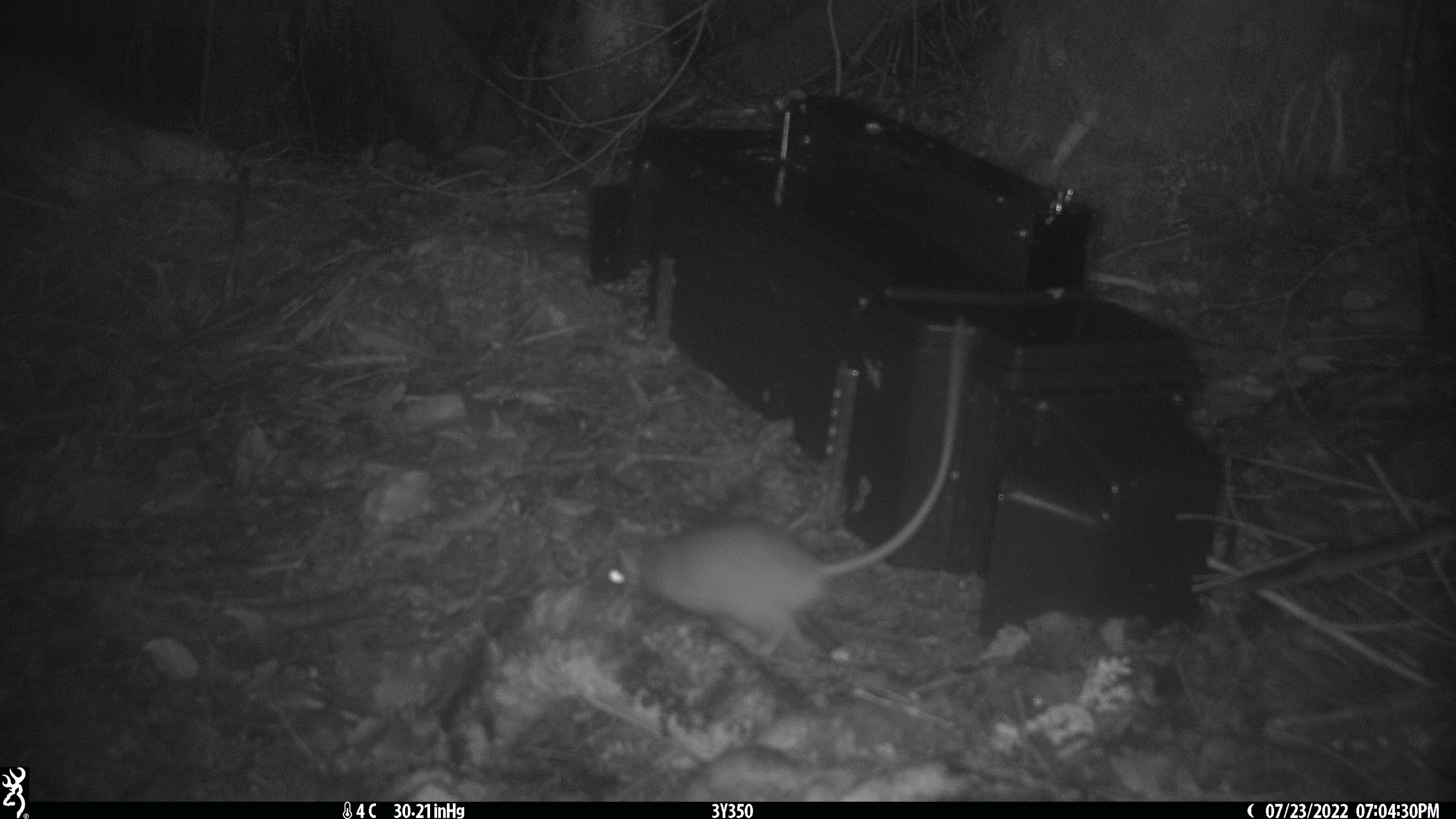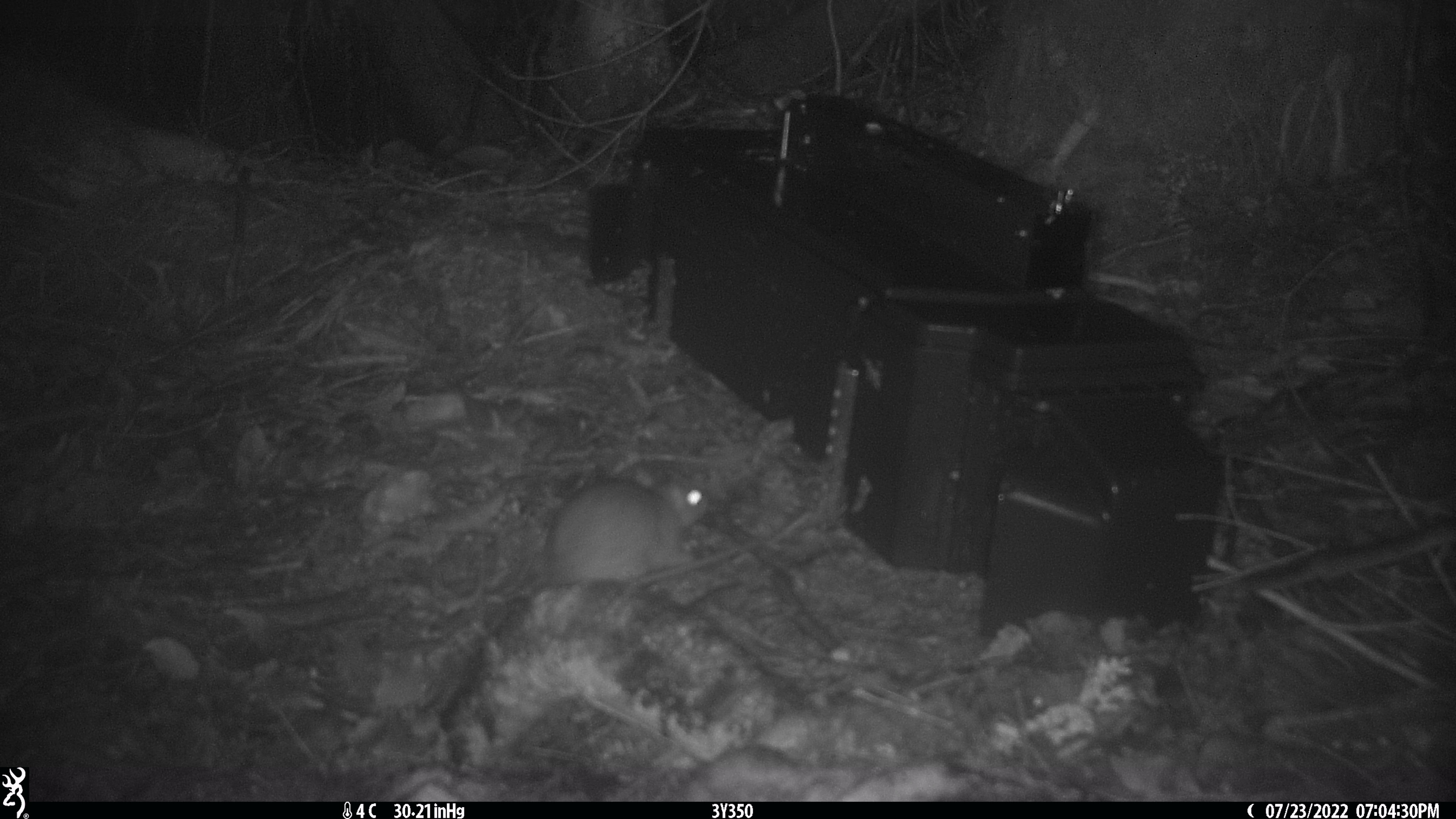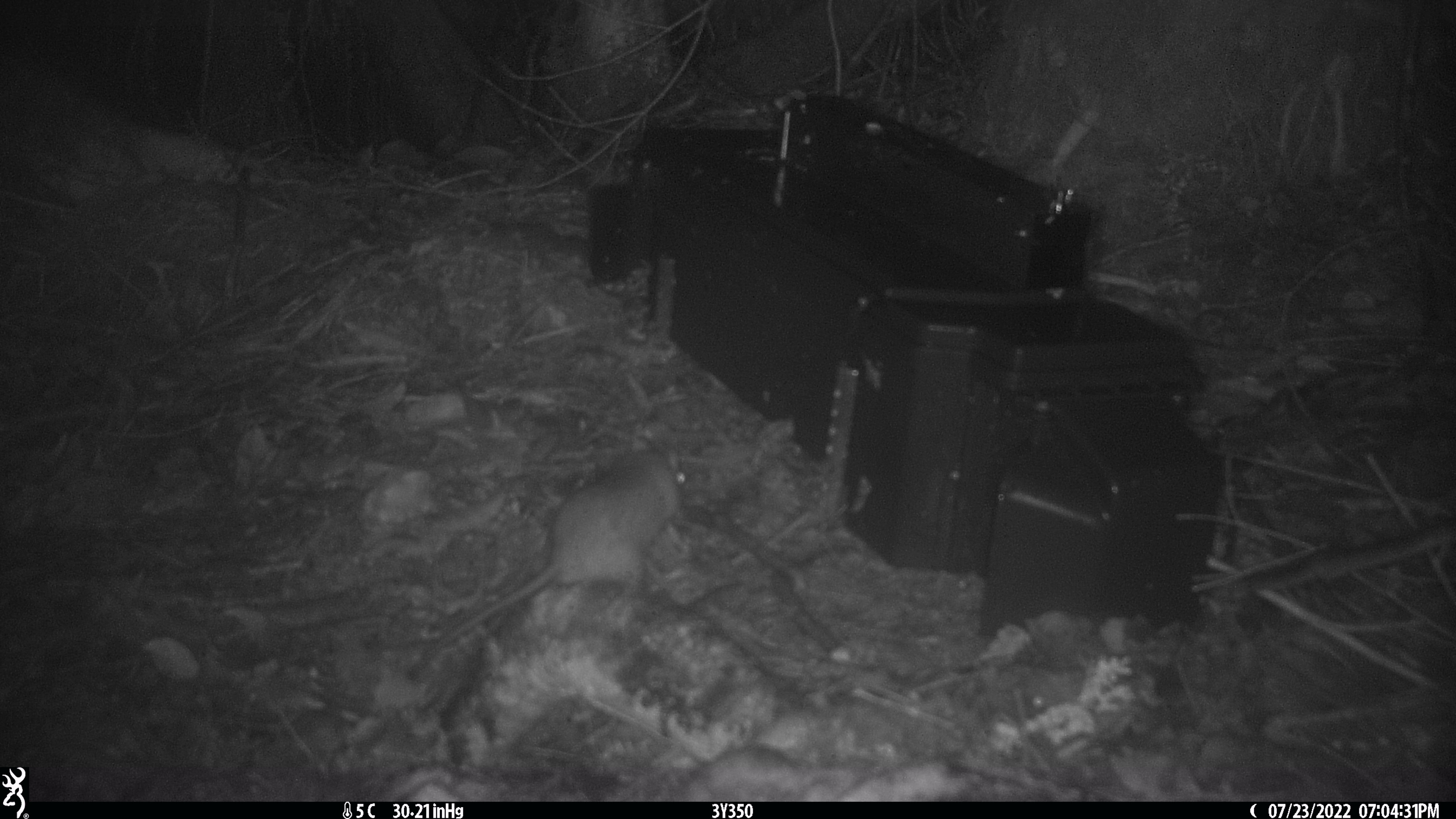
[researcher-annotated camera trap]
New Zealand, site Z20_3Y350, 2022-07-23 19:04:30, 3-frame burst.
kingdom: Animalia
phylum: Chordata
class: Mammalia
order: Rodentia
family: Muridae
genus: Rattus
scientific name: Rattus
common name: rat